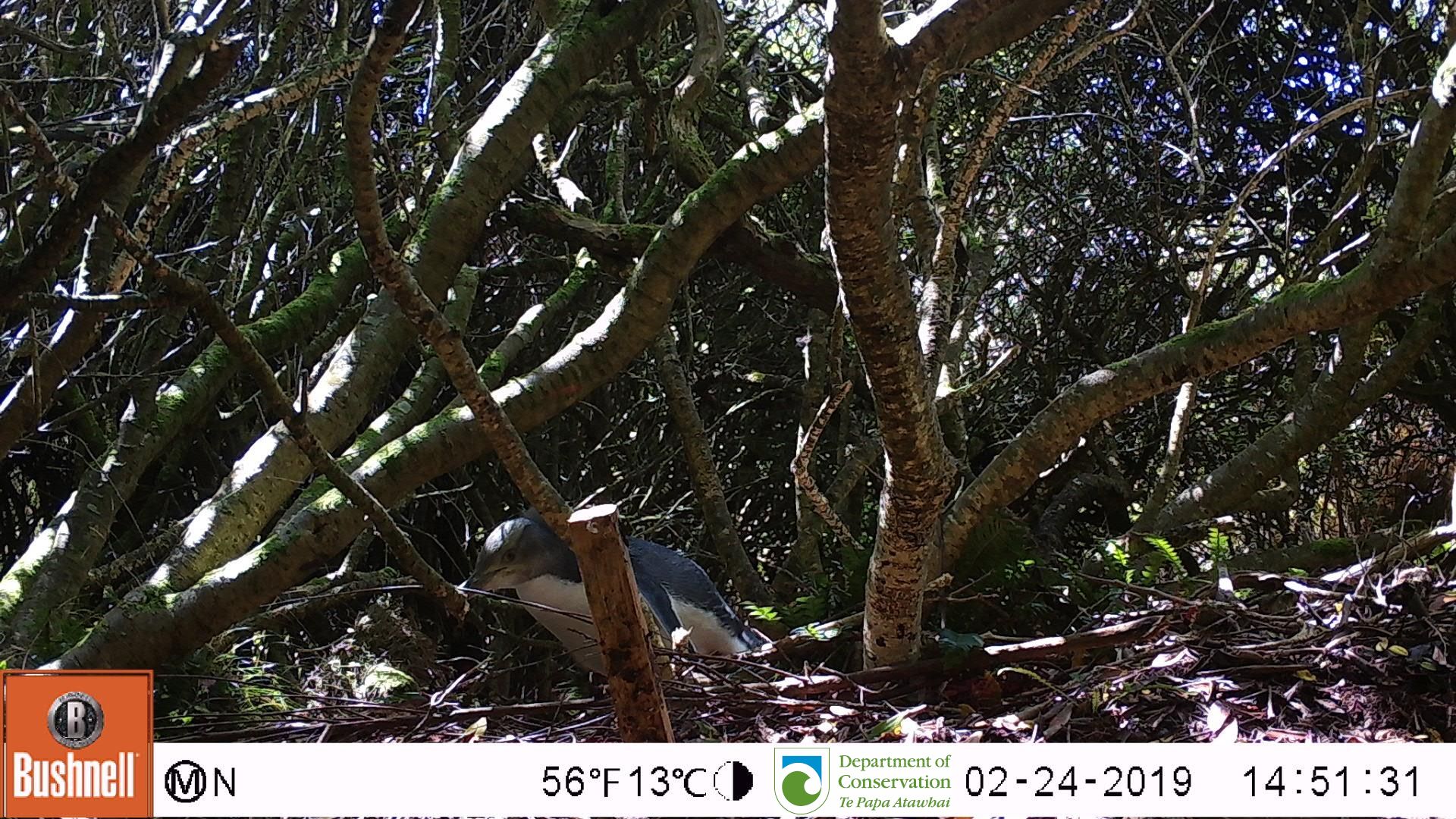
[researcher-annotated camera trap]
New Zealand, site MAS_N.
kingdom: Animalia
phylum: Chordata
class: Aves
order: Sphenisciformes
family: Spheniscidae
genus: Megadyptes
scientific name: Megadyptes antipodes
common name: yellow-eyed penguin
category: yellow eyed penguin